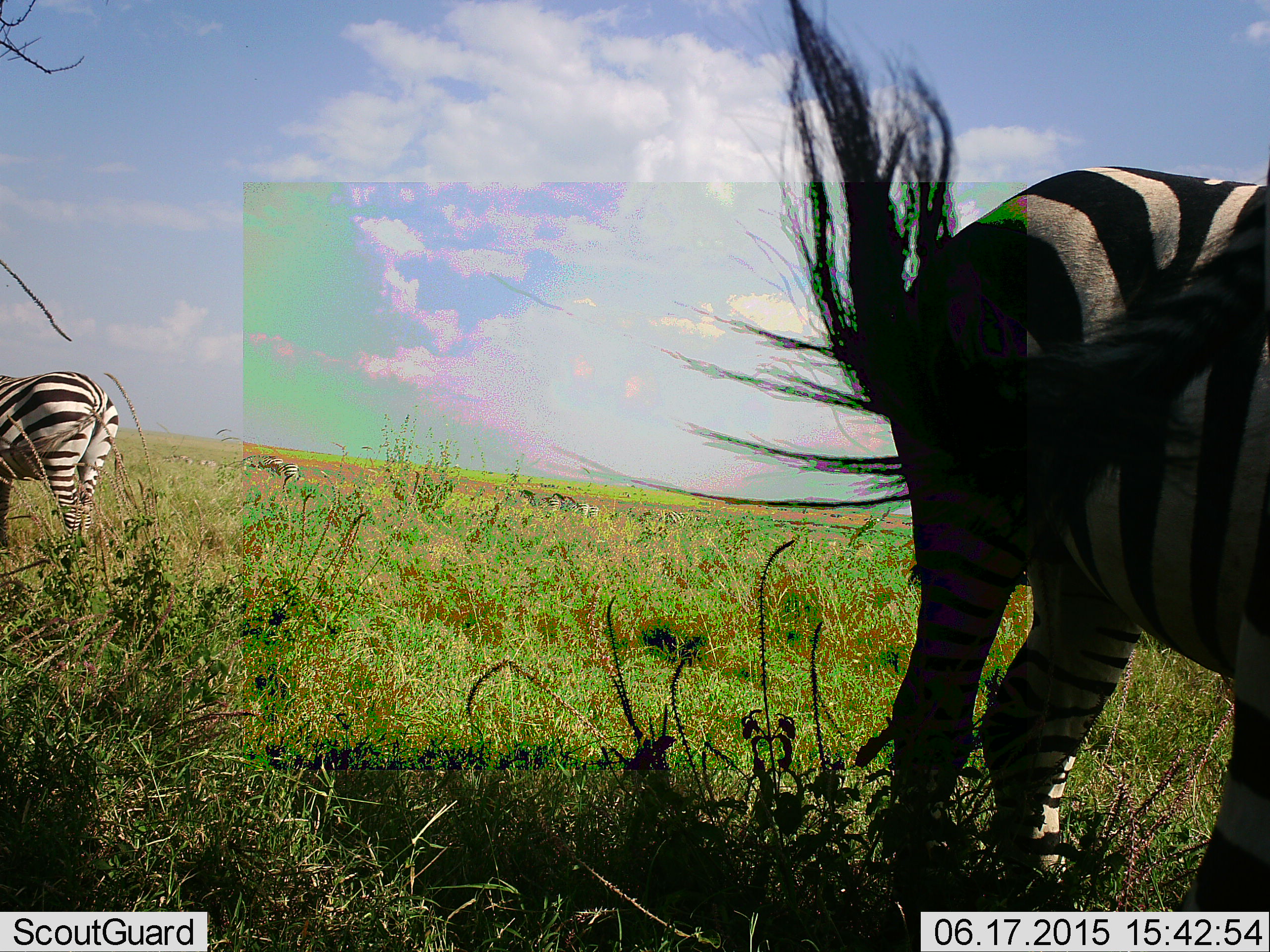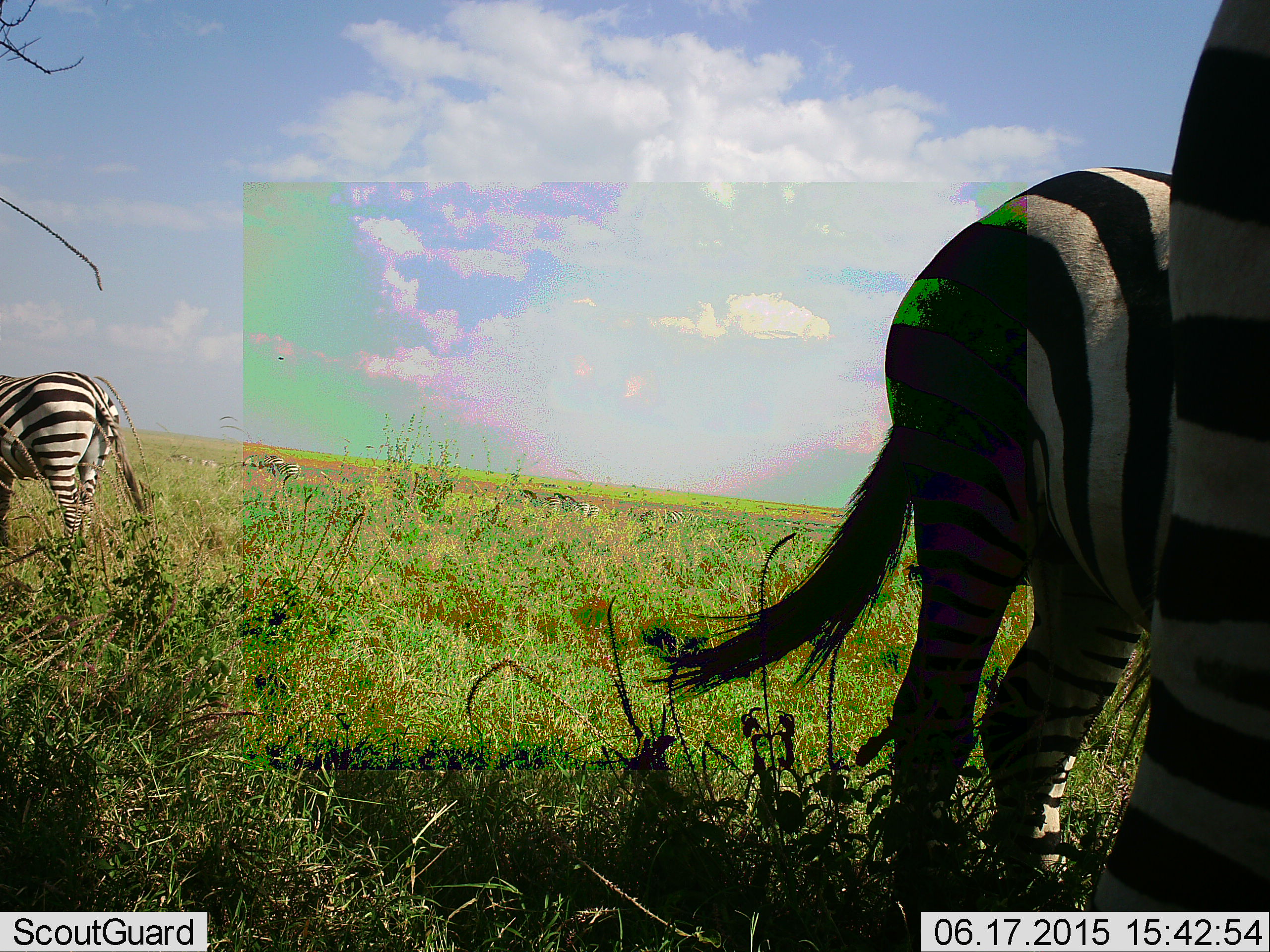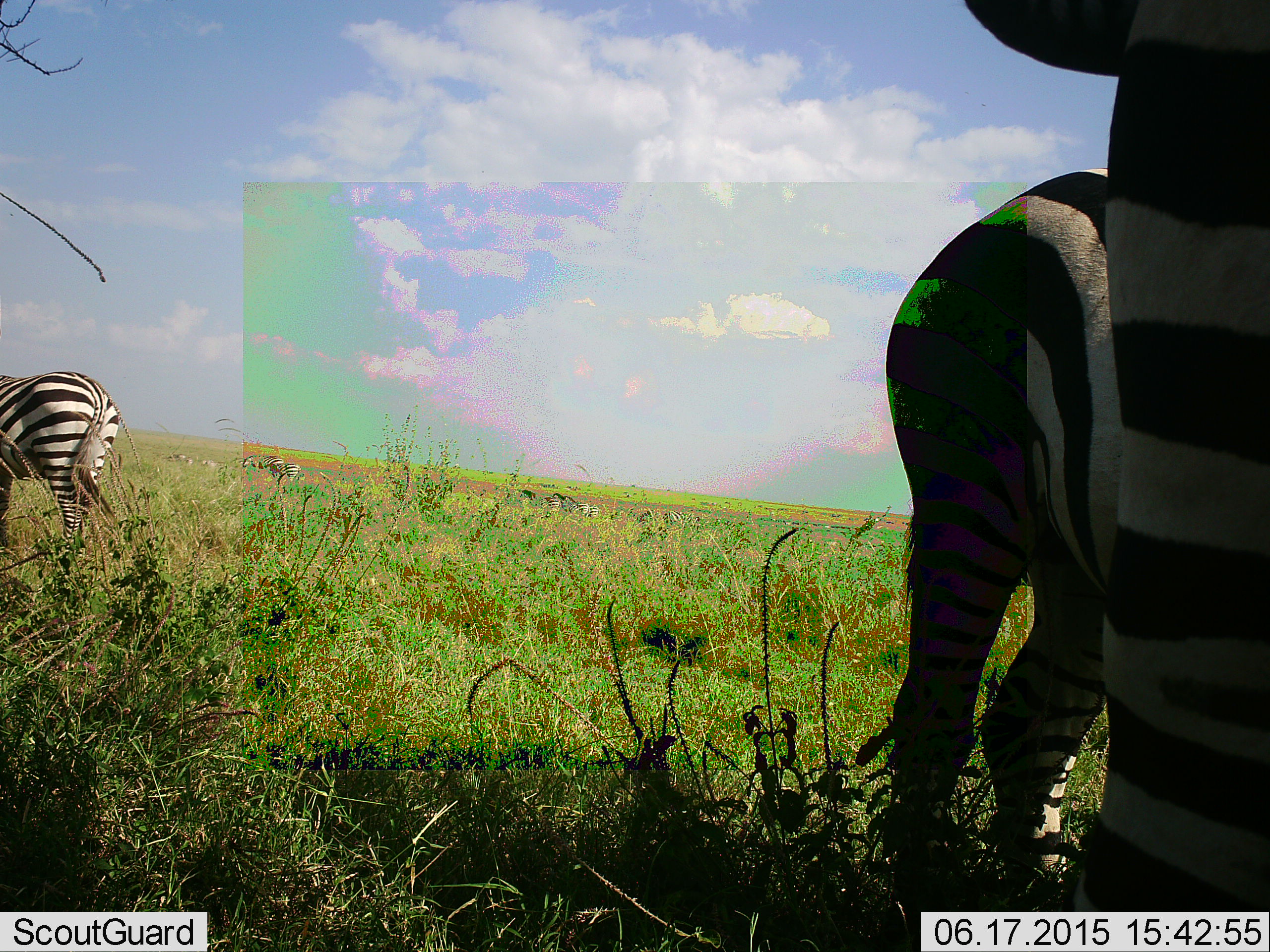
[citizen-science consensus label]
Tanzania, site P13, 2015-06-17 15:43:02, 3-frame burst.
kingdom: Animalia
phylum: Chordata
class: Mammalia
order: Perissodactyla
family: Equidae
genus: Equus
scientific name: Equus quagga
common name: plains zebra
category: zebra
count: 3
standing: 90%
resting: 20%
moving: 20%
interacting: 0%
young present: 0%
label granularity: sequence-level